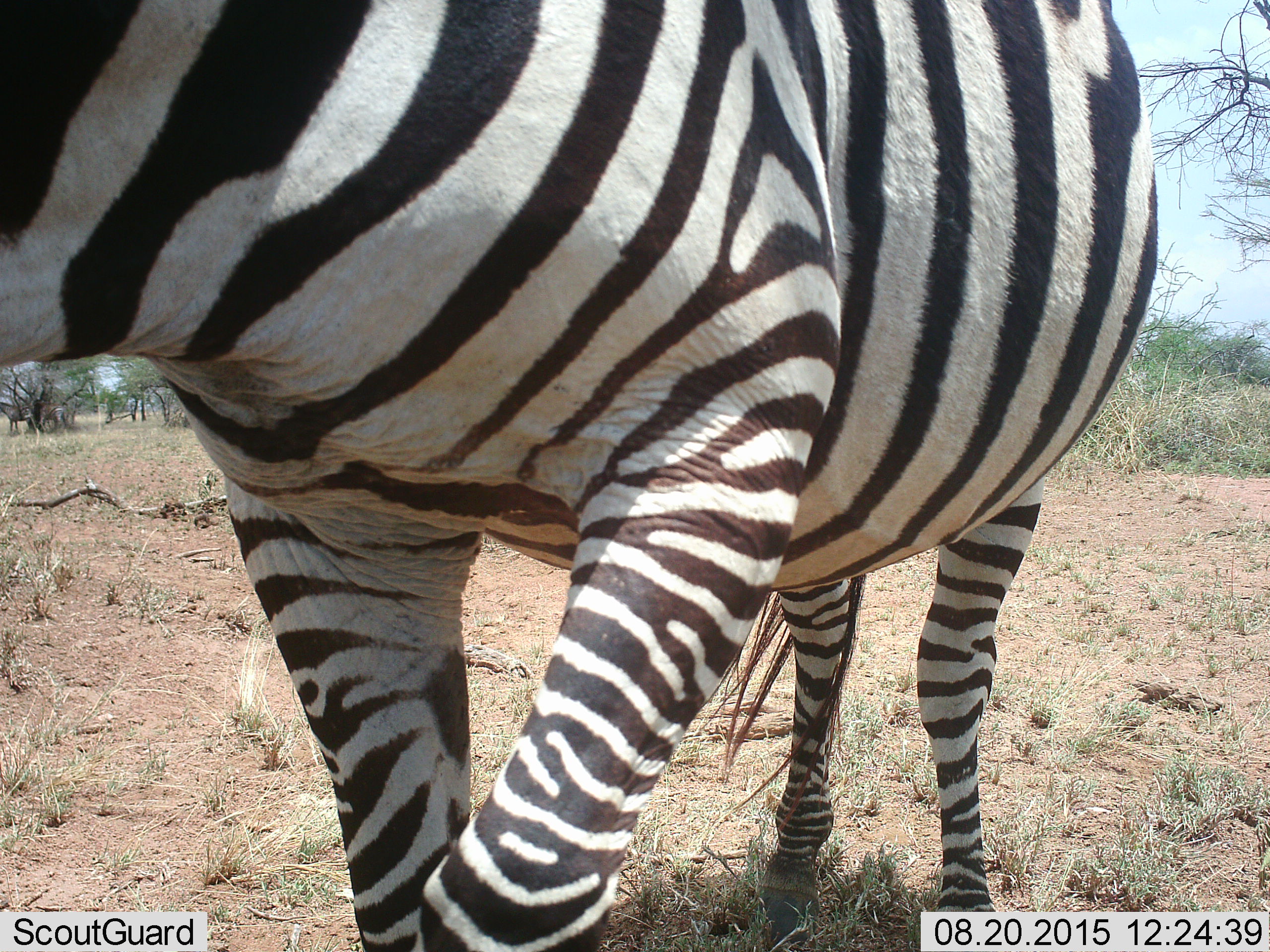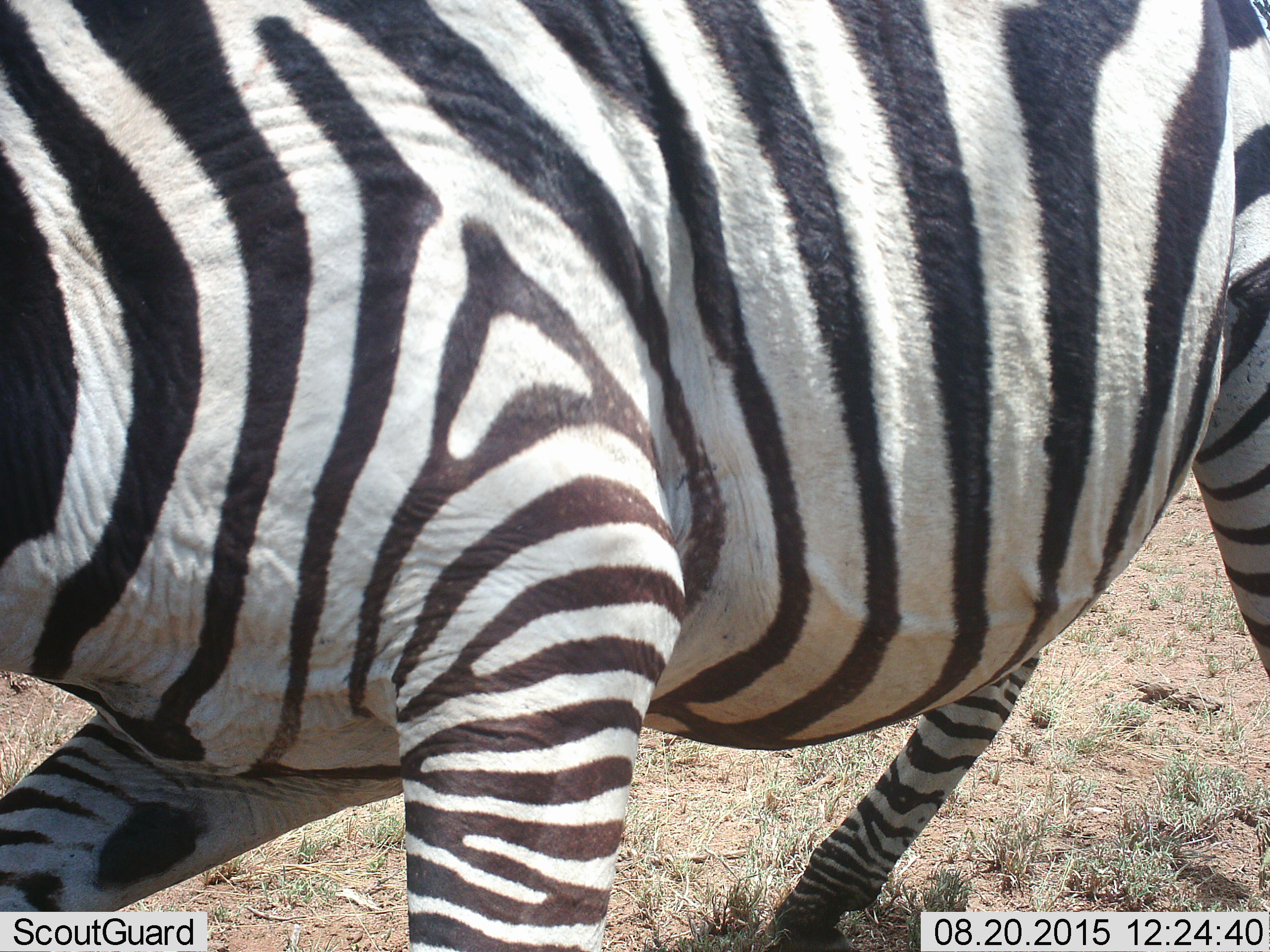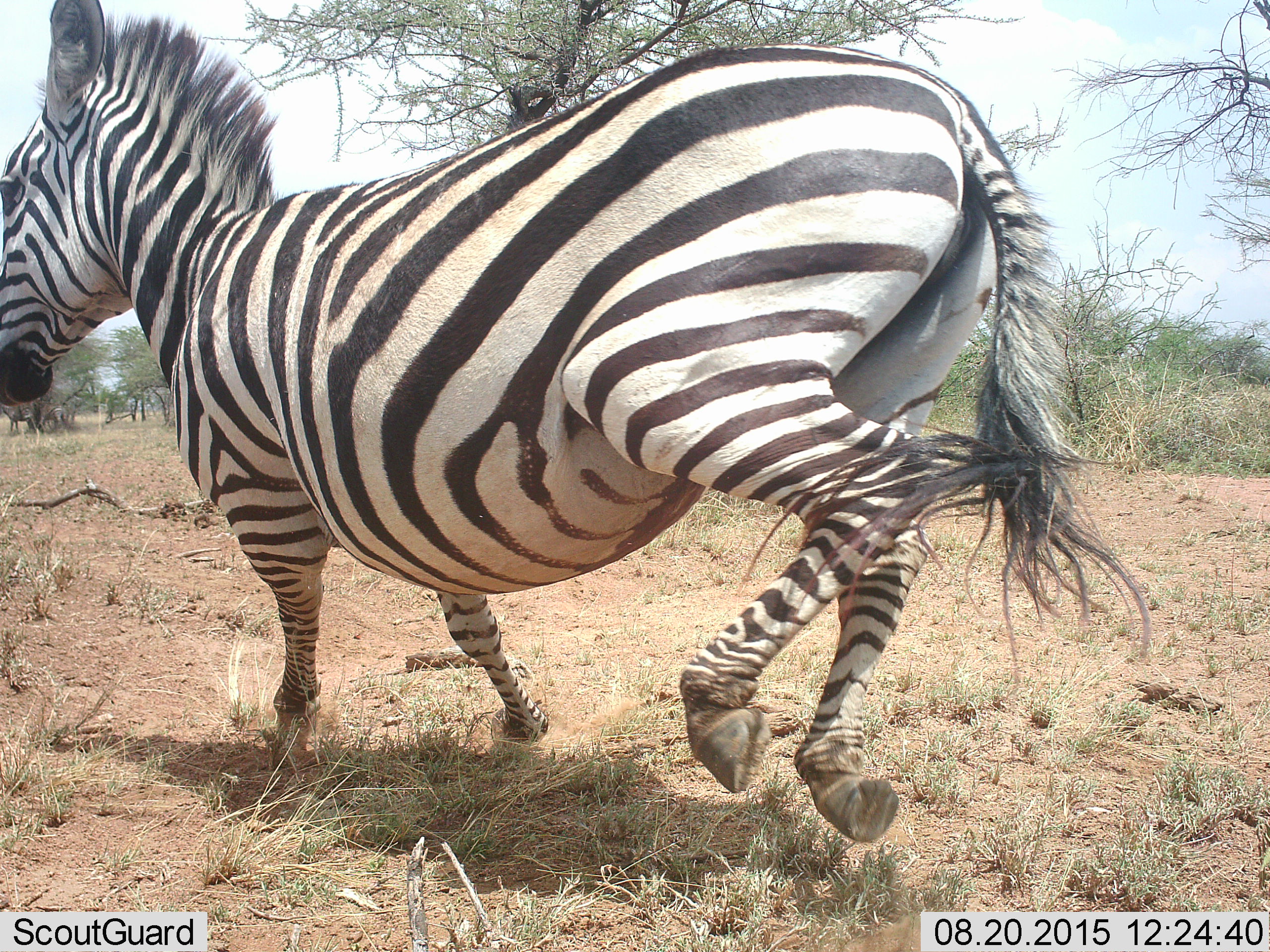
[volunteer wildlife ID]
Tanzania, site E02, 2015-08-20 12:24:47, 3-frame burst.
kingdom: Animalia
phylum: Chordata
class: Mammalia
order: Perissodactyla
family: Equidae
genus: Equus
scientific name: Equus quagga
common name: plains zebra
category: zebra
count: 1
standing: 32%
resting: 0%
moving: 79%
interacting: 16%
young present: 0%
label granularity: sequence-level